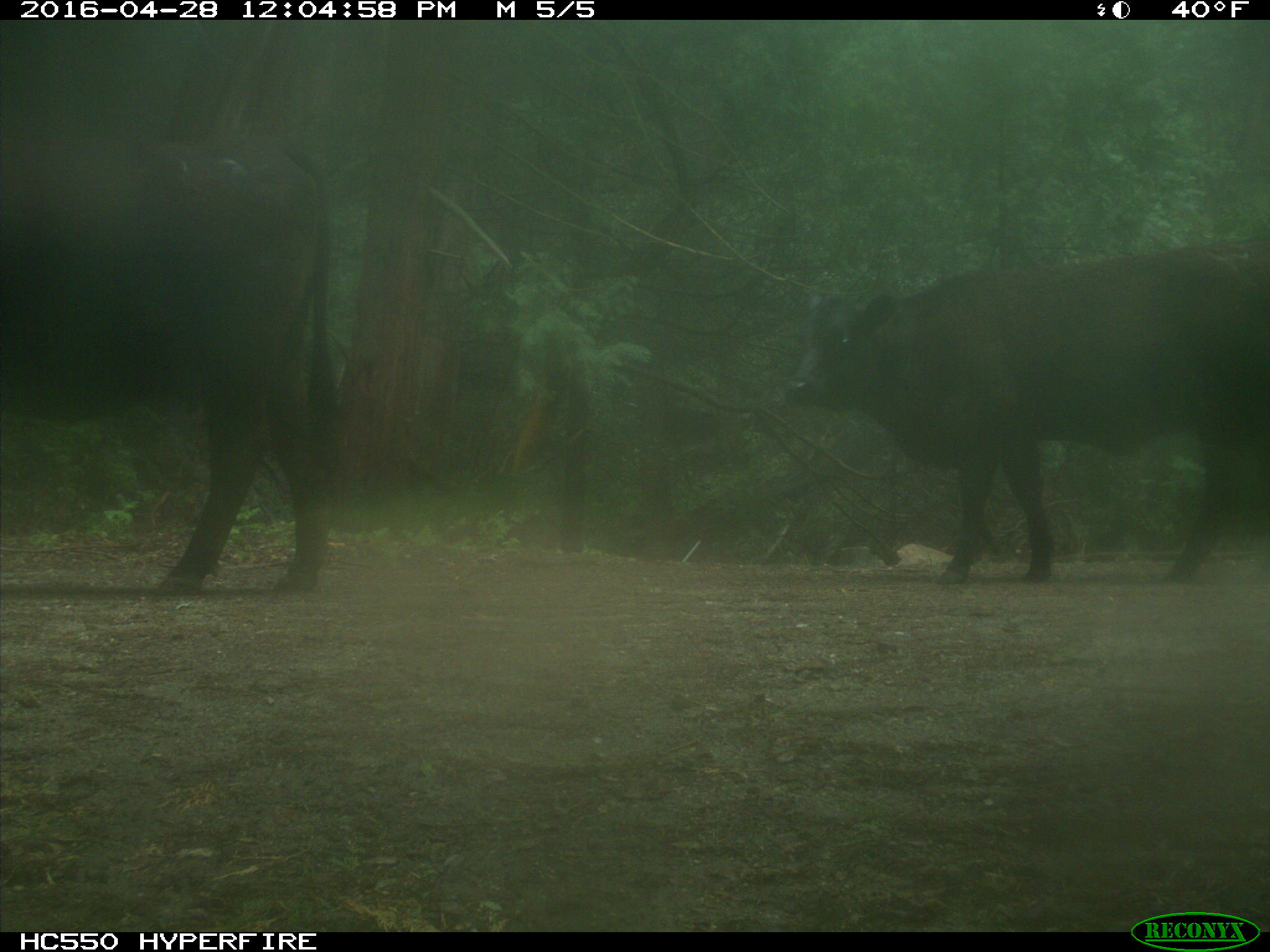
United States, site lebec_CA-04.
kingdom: Animalia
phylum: Chordata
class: Mammalia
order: Artiodactyla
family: Bovidae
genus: Bos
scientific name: Bos taurus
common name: domestic cow